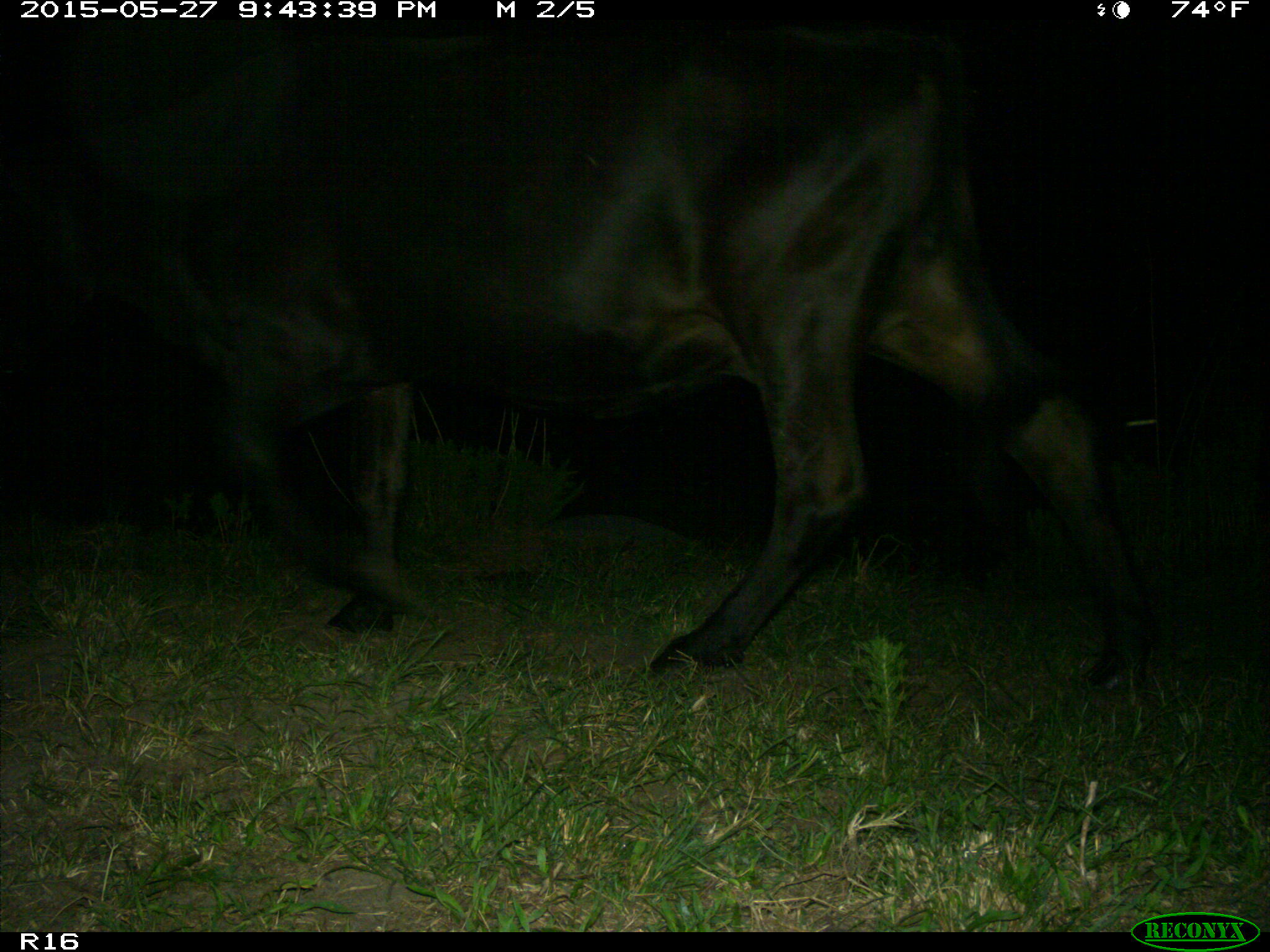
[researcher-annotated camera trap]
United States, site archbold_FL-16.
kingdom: Animalia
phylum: Chordata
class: Mammalia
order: Artiodactyla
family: Bovidae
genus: Bos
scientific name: Bos taurus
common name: domestic cow